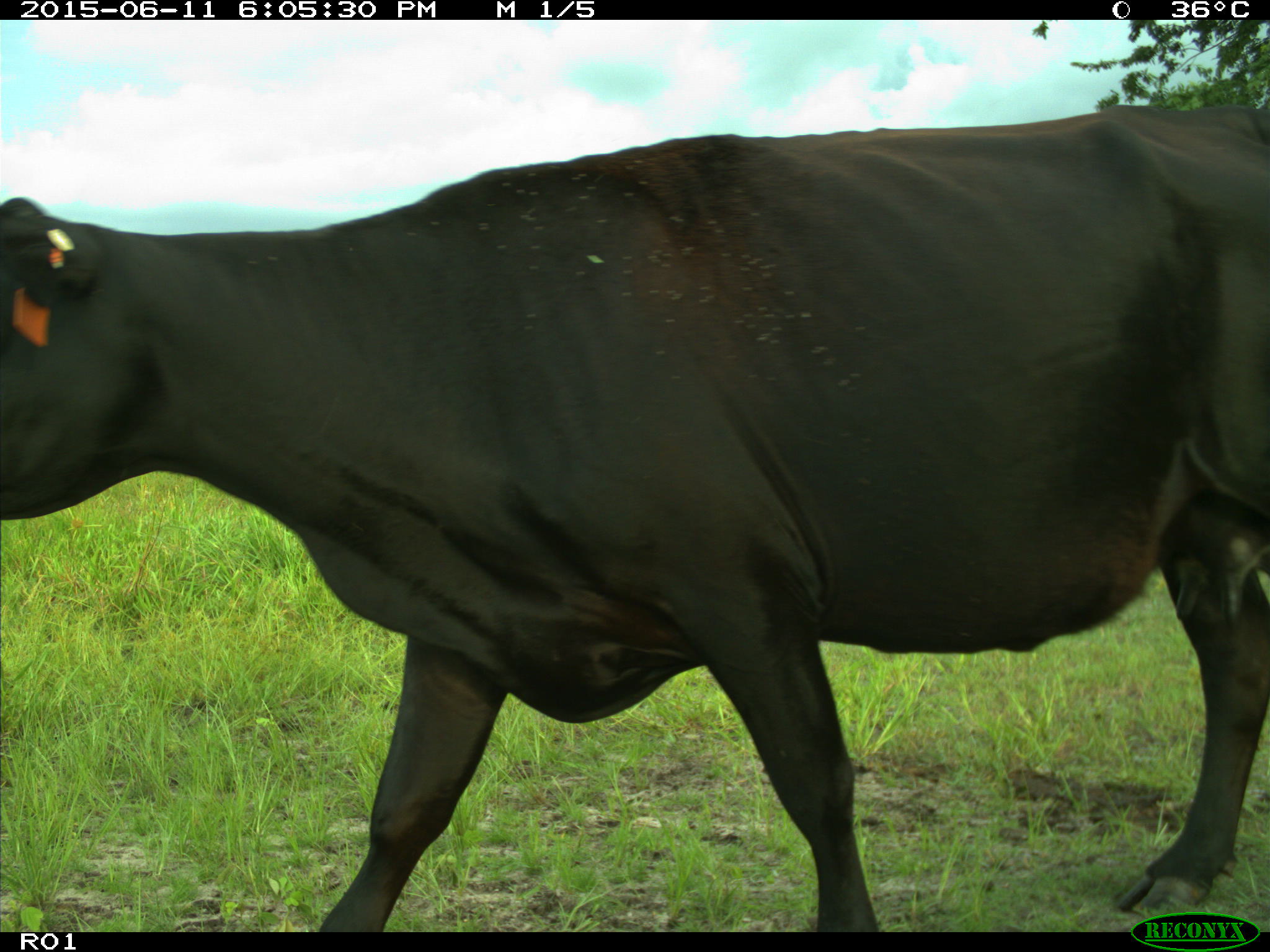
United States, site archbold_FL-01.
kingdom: Animalia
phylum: Chordata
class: Mammalia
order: Artiodactyla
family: Bovidae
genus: Bos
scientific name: Bos taurus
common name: domestic cow